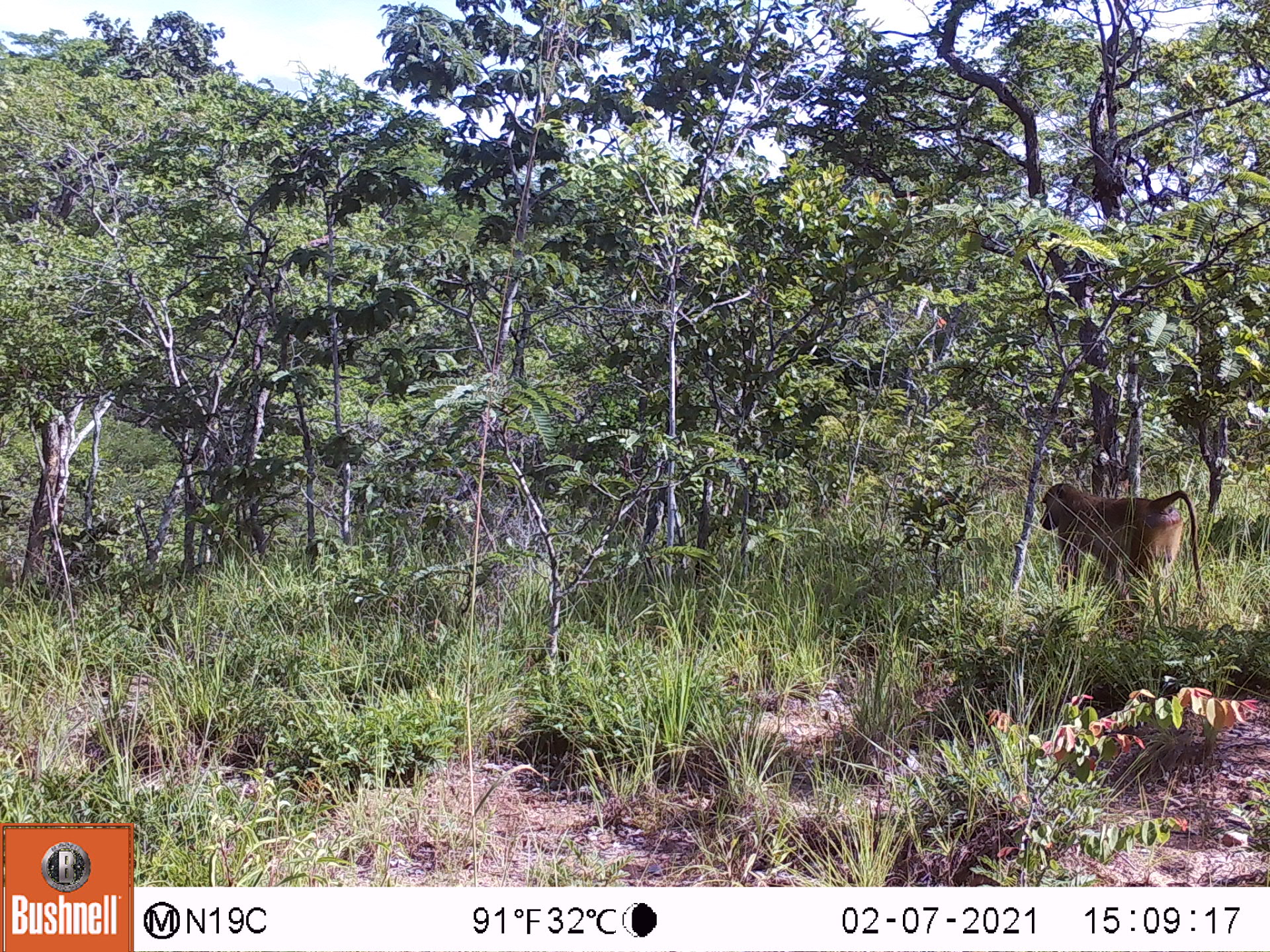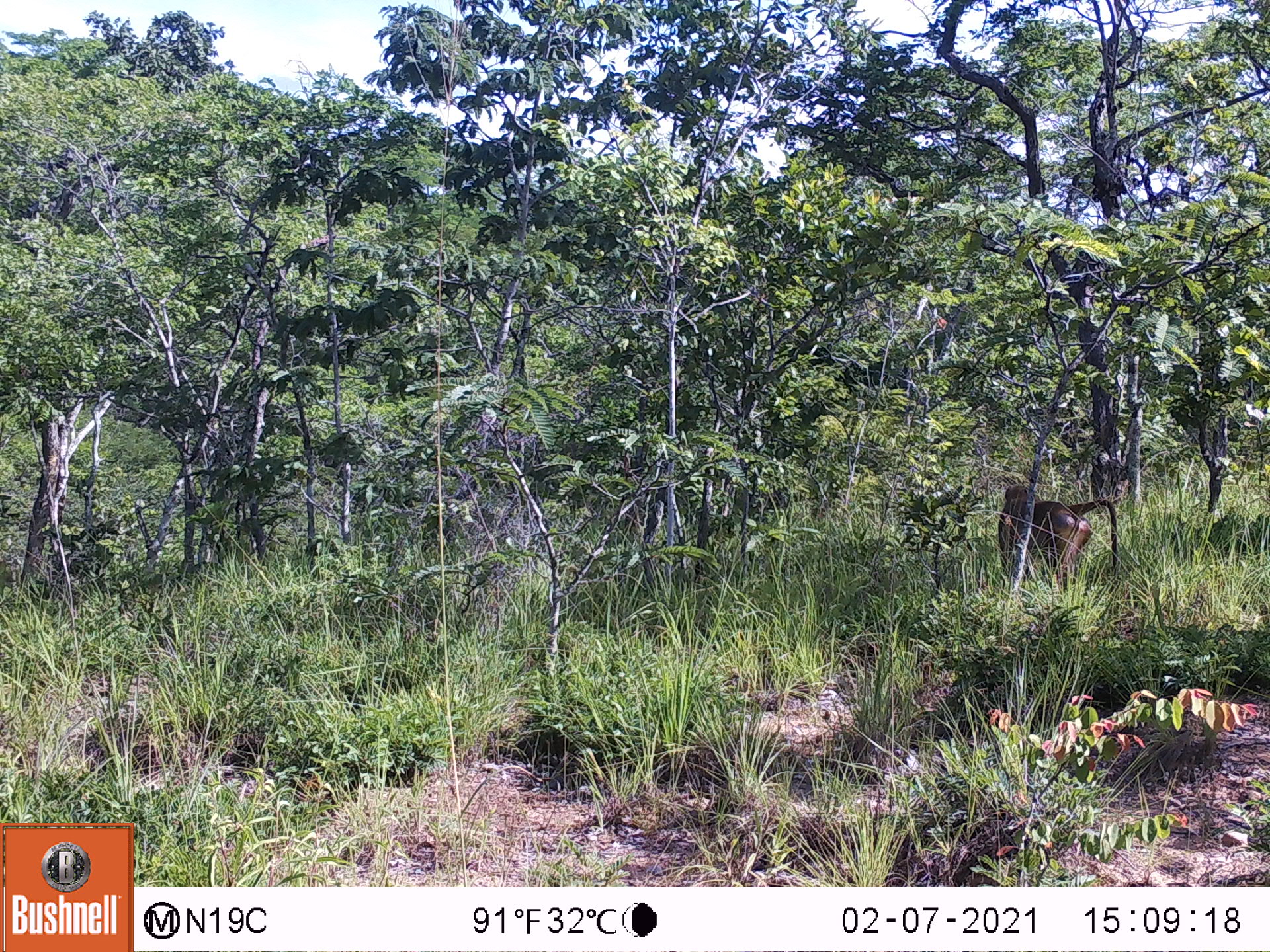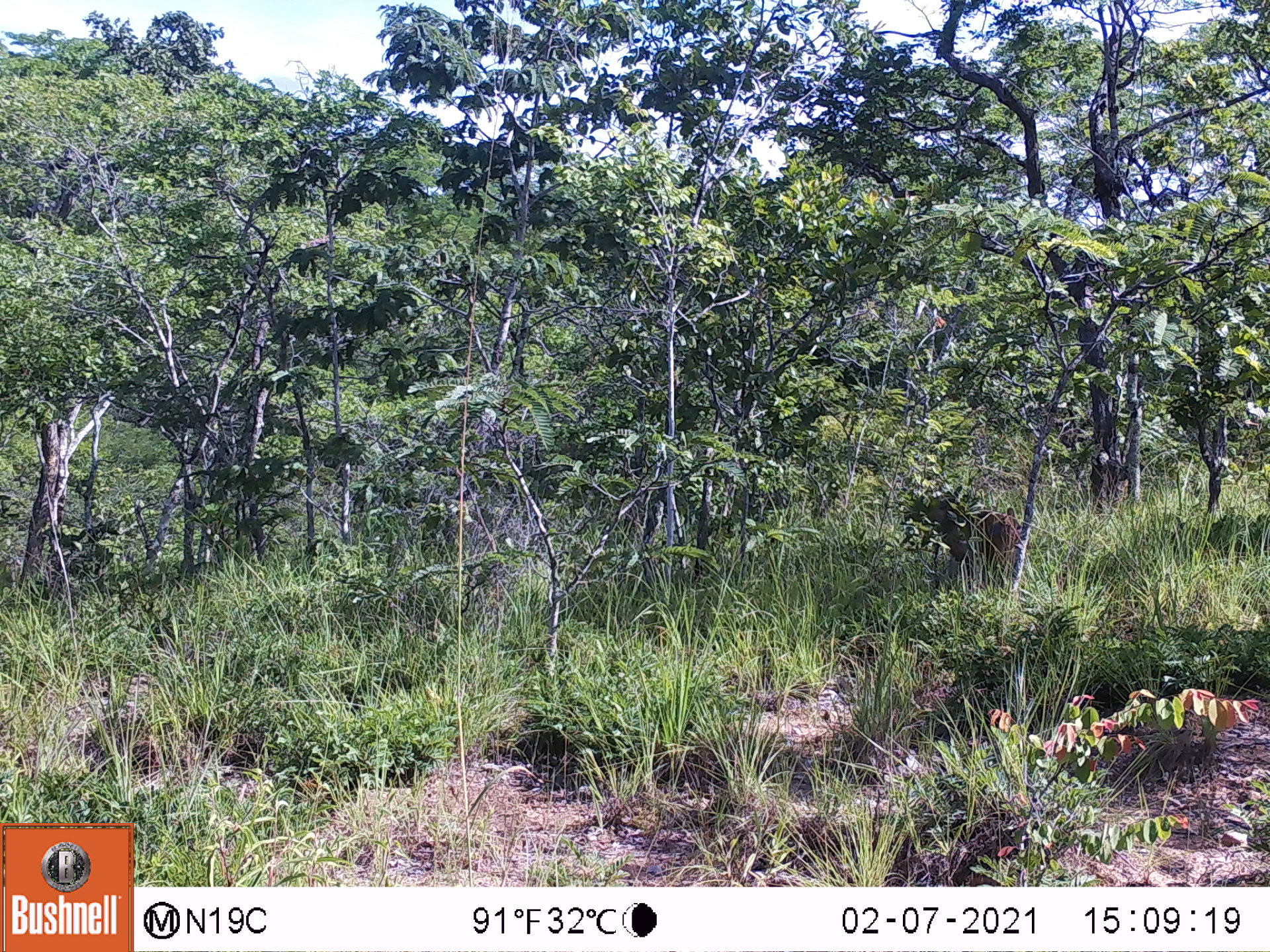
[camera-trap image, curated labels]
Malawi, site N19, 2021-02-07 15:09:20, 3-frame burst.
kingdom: Animalia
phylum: Chordata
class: Mammalia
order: Primates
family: Cercopithecidae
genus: Papio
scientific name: Papio cynocephalus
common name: yellow baboon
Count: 1.